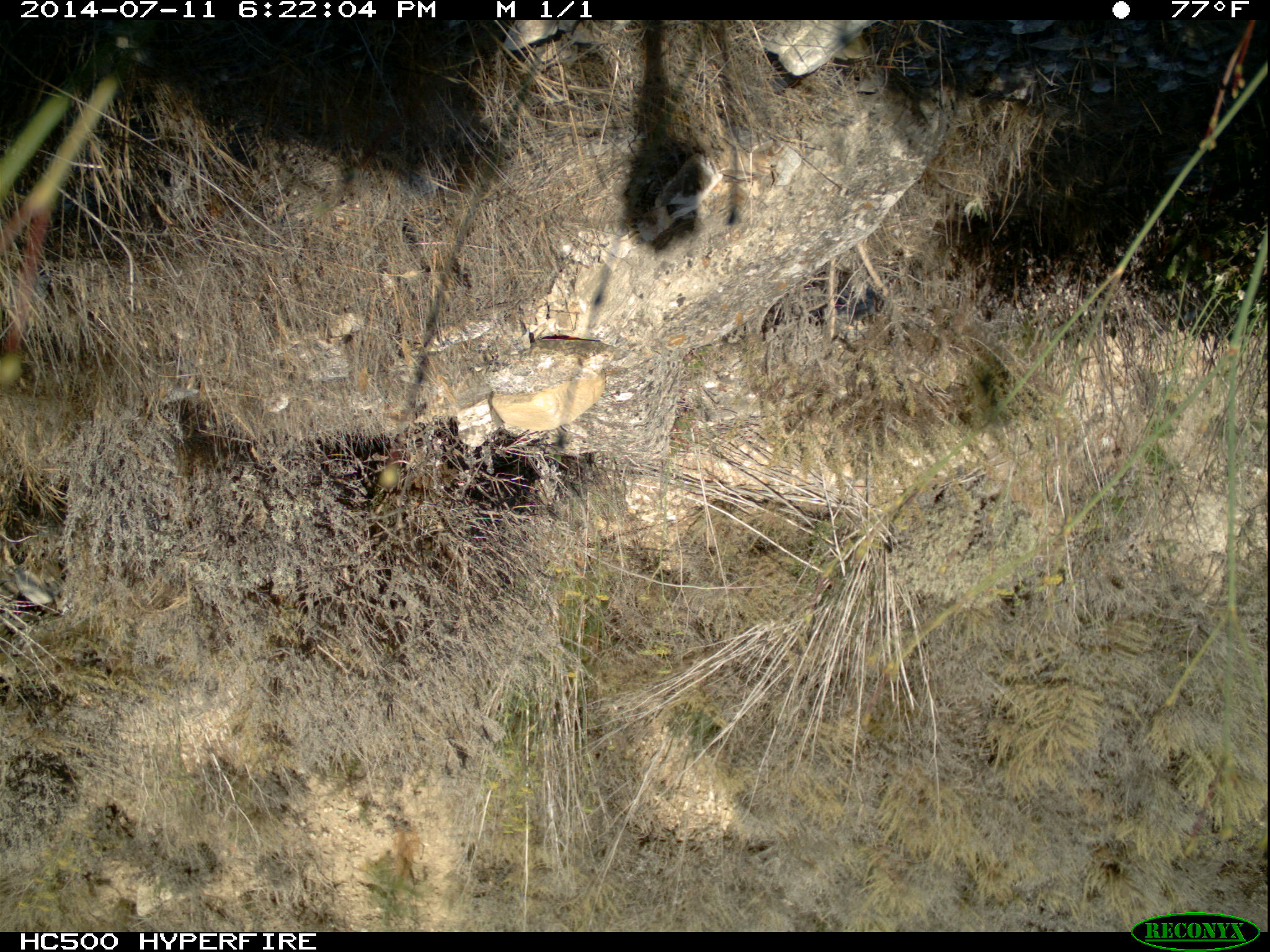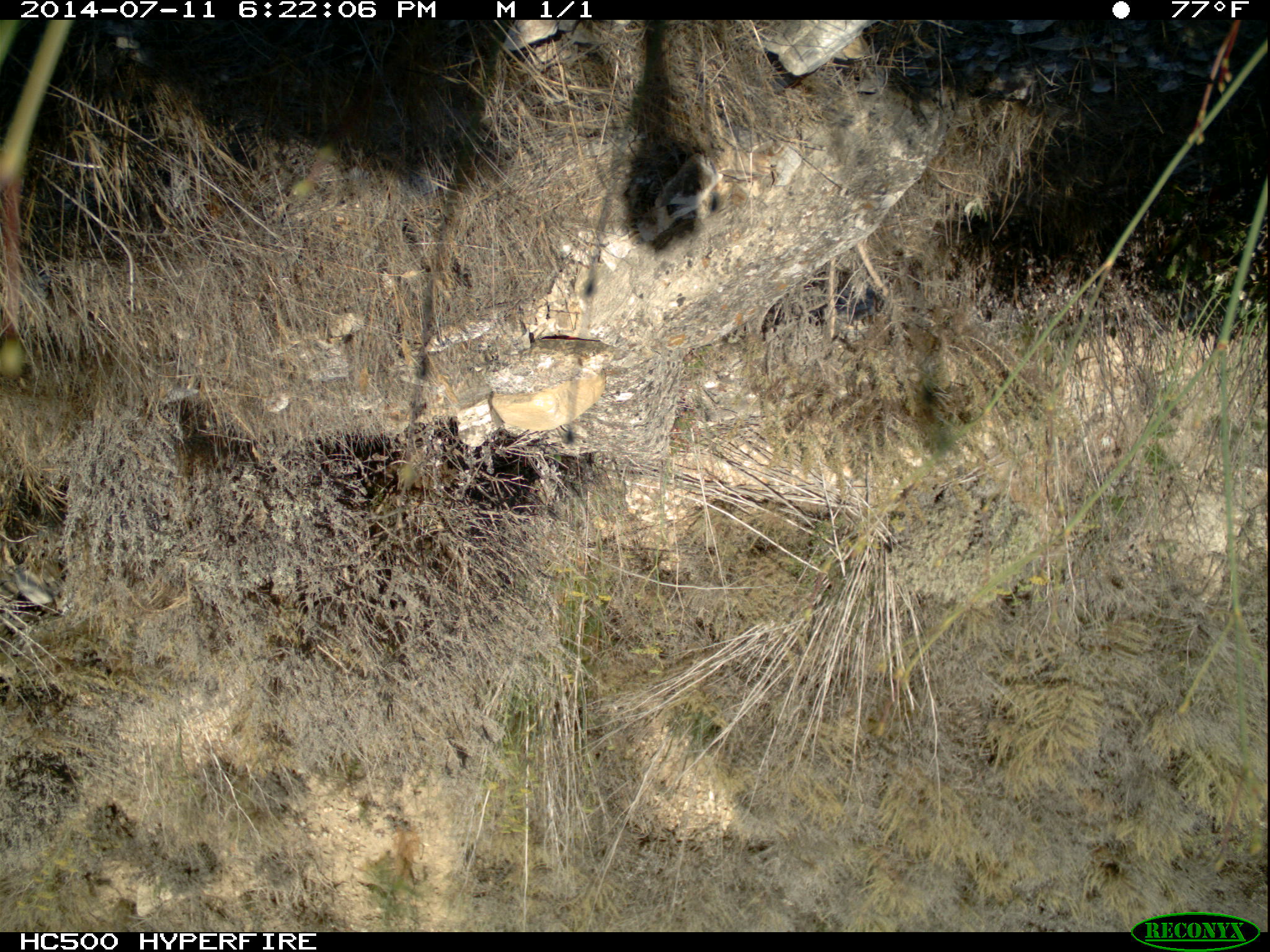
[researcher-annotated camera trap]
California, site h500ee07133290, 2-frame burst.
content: no animal present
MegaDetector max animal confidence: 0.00